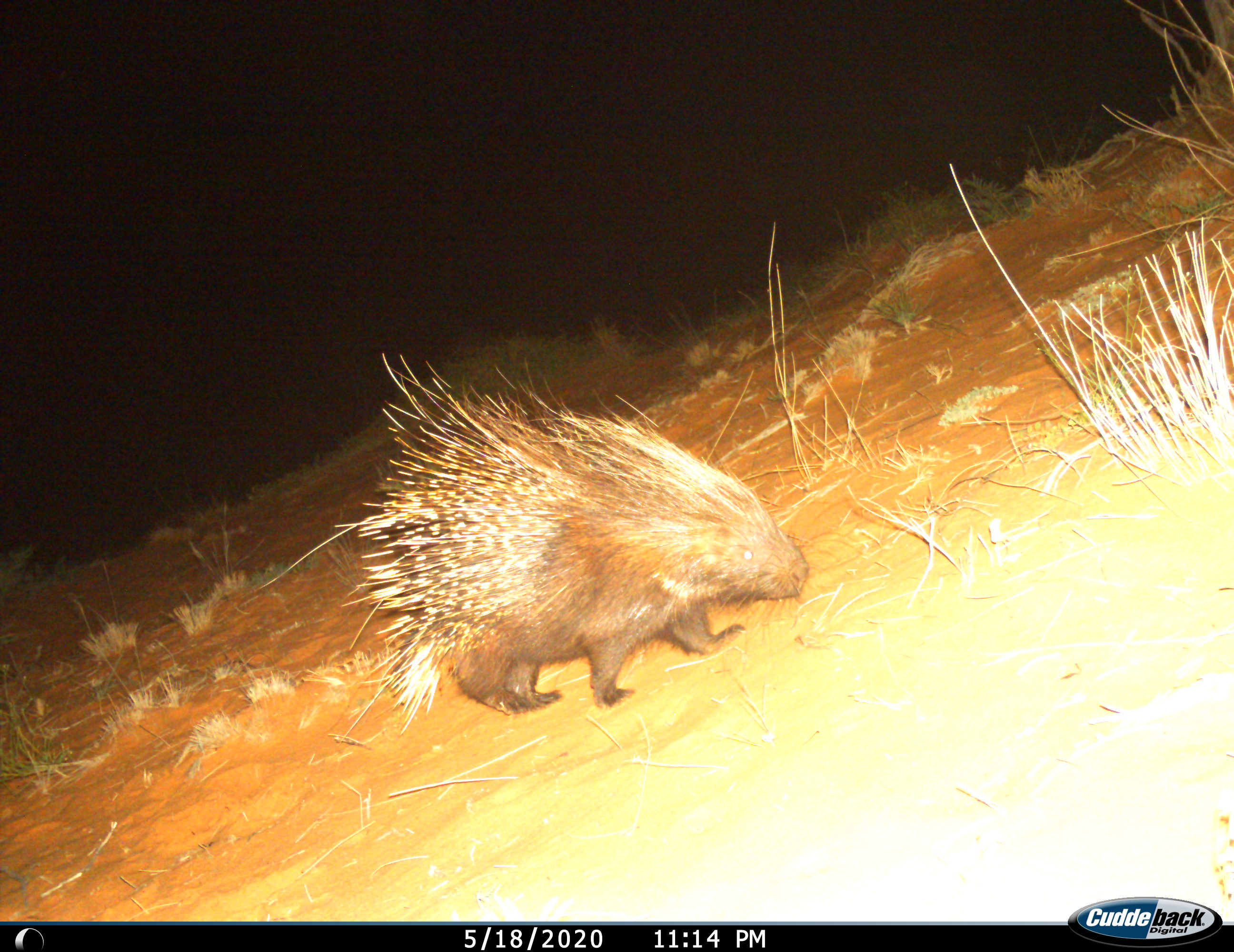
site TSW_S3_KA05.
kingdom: Animalia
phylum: Chordata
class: Mammalia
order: Rodentia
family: Hystricidae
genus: Hystrix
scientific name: Hystrix cristata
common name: crested porcupine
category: porcupine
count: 1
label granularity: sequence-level